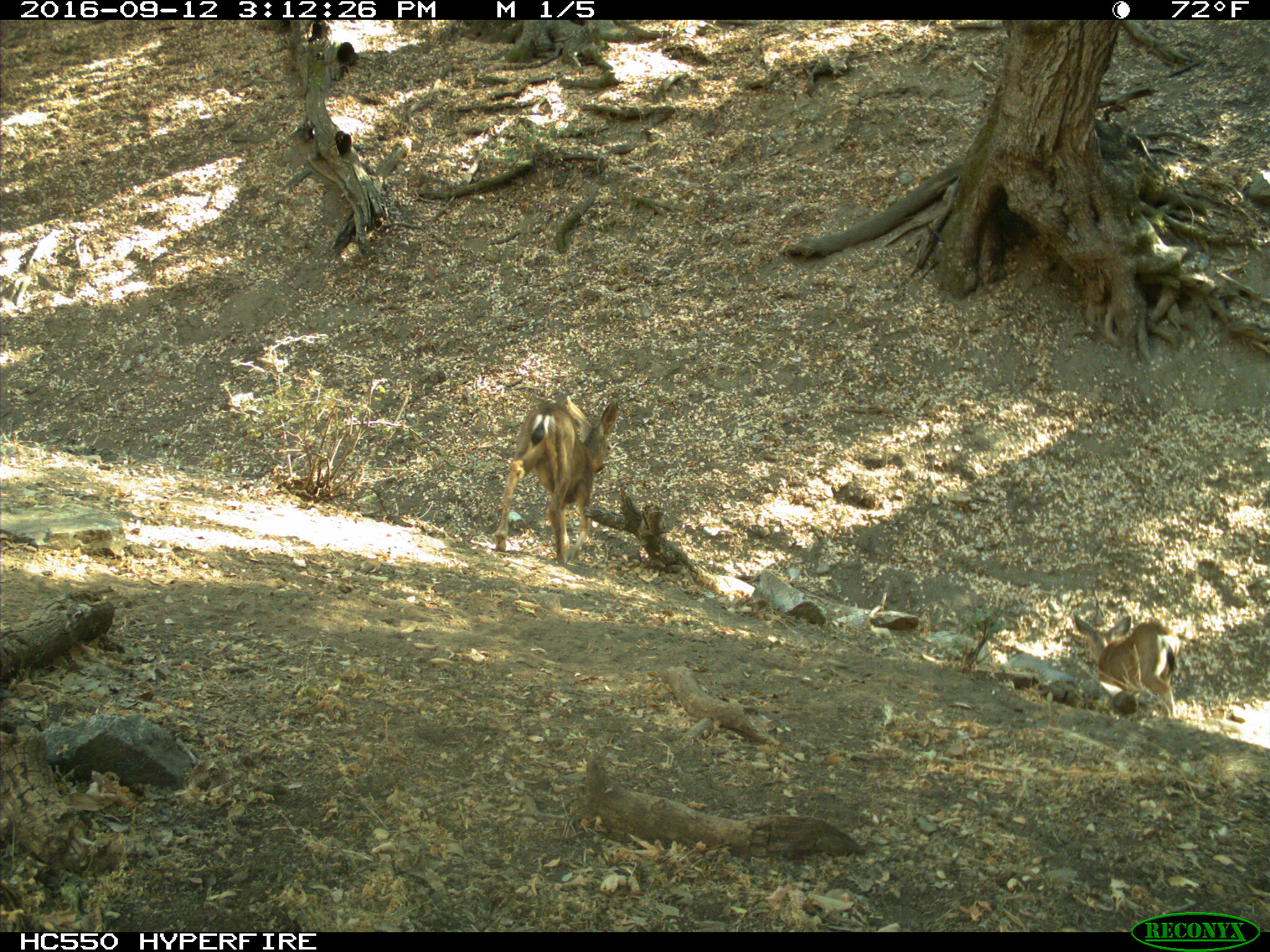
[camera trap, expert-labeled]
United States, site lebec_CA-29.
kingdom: Animalia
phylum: Chordata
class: Mammalia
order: Artiodactyla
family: Cervidae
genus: Odocoileus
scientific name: Odocoileus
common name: deer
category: unidentified deer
Unidentified deer (deer) (Odocoileus).